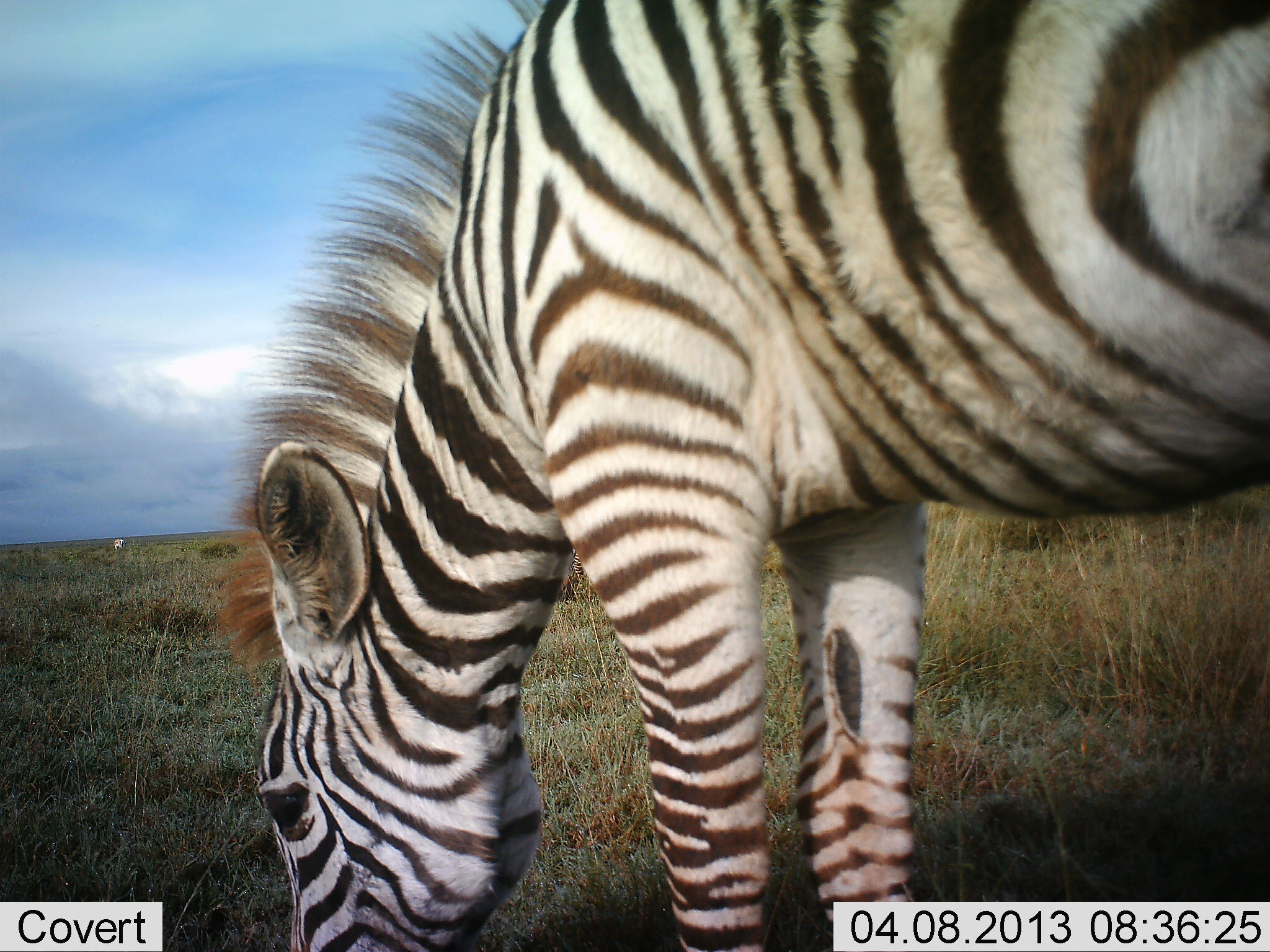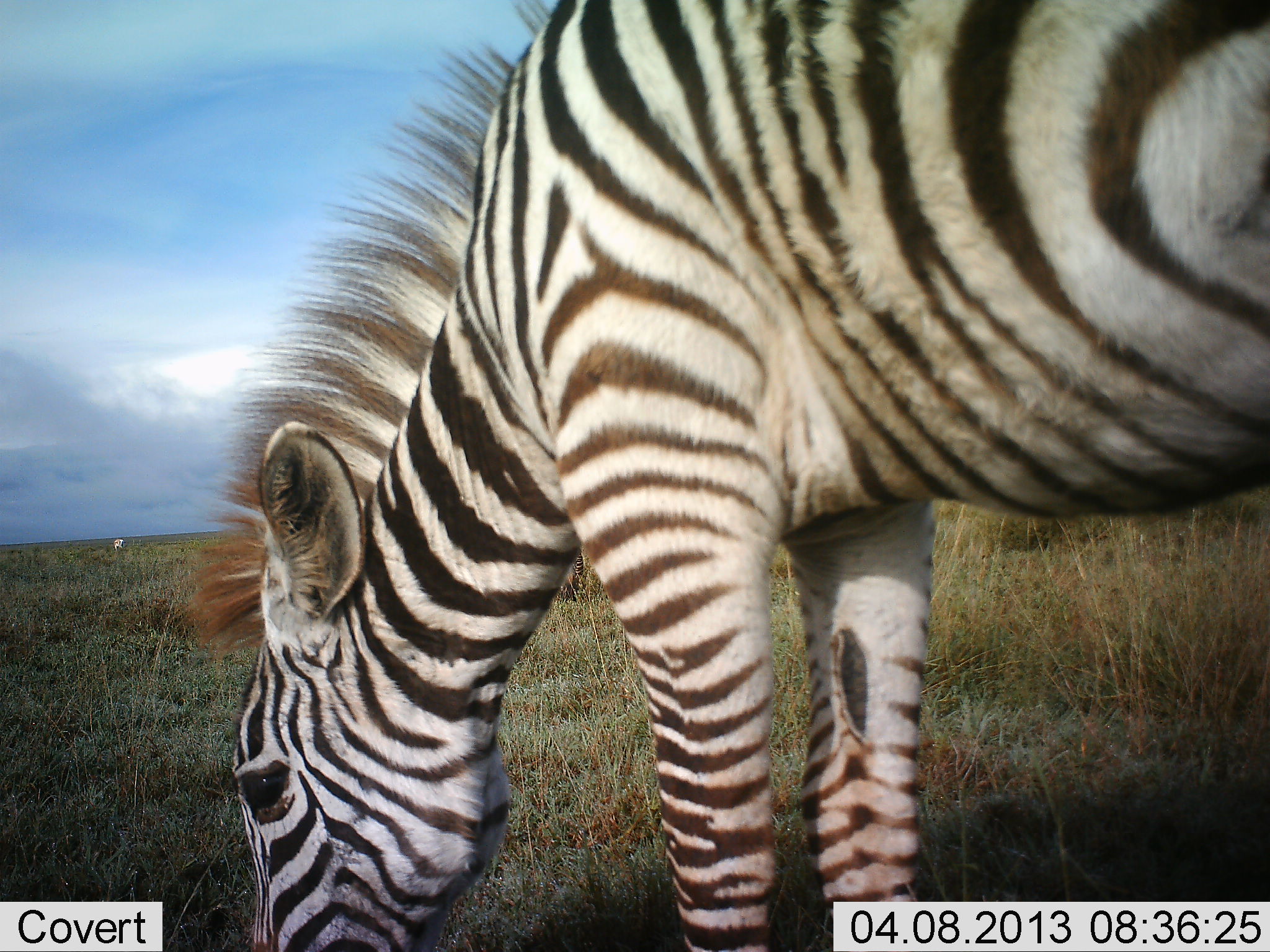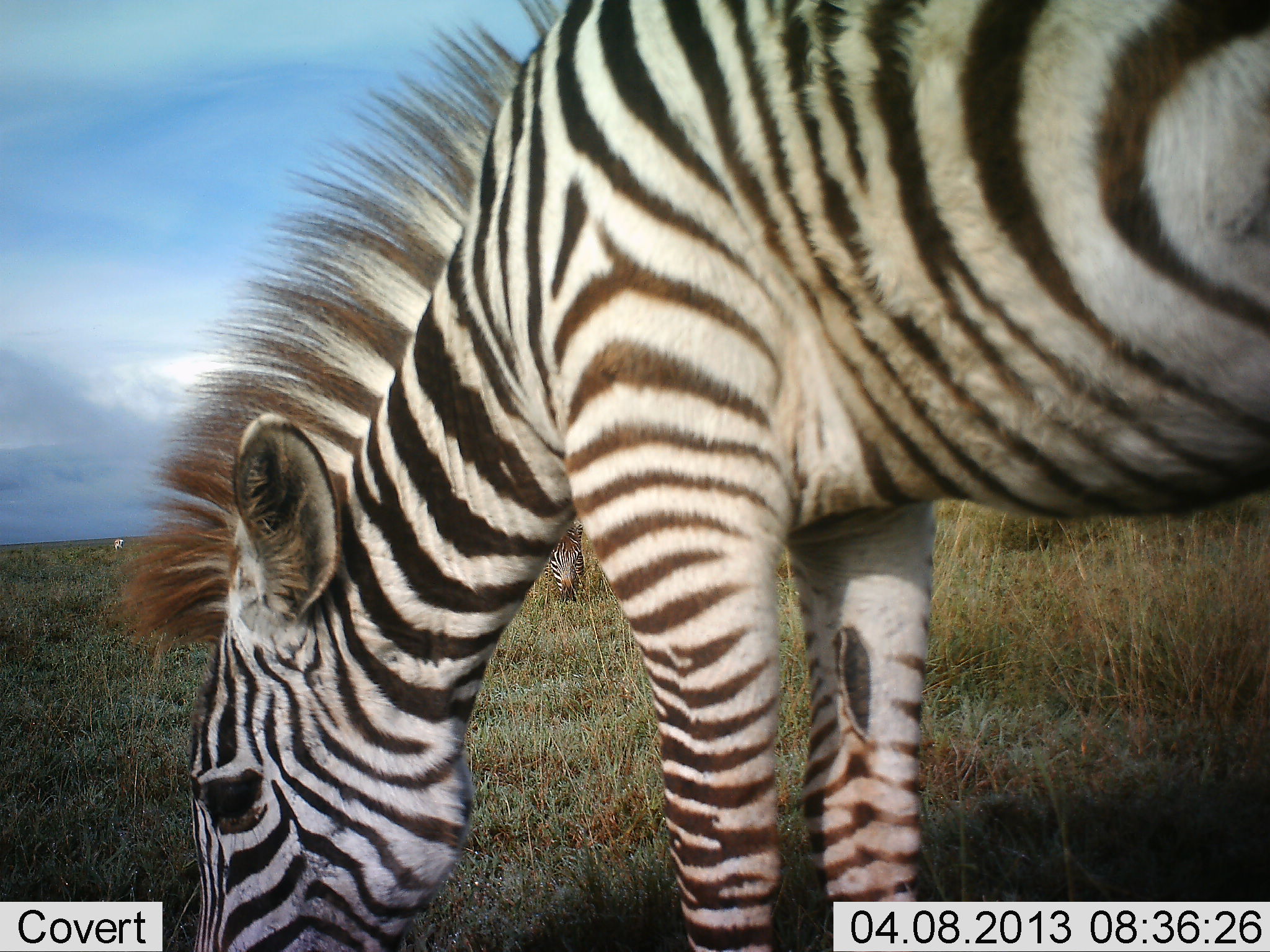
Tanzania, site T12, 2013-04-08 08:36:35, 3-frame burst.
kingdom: Animalia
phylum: Chordata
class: Mammalia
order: Perissodactyla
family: Equidae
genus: Equus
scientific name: Equus quagga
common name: plains zebra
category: zebra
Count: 1.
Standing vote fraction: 11%.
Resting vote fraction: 0%.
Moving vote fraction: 0%.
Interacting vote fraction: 0%.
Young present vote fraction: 15%.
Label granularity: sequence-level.